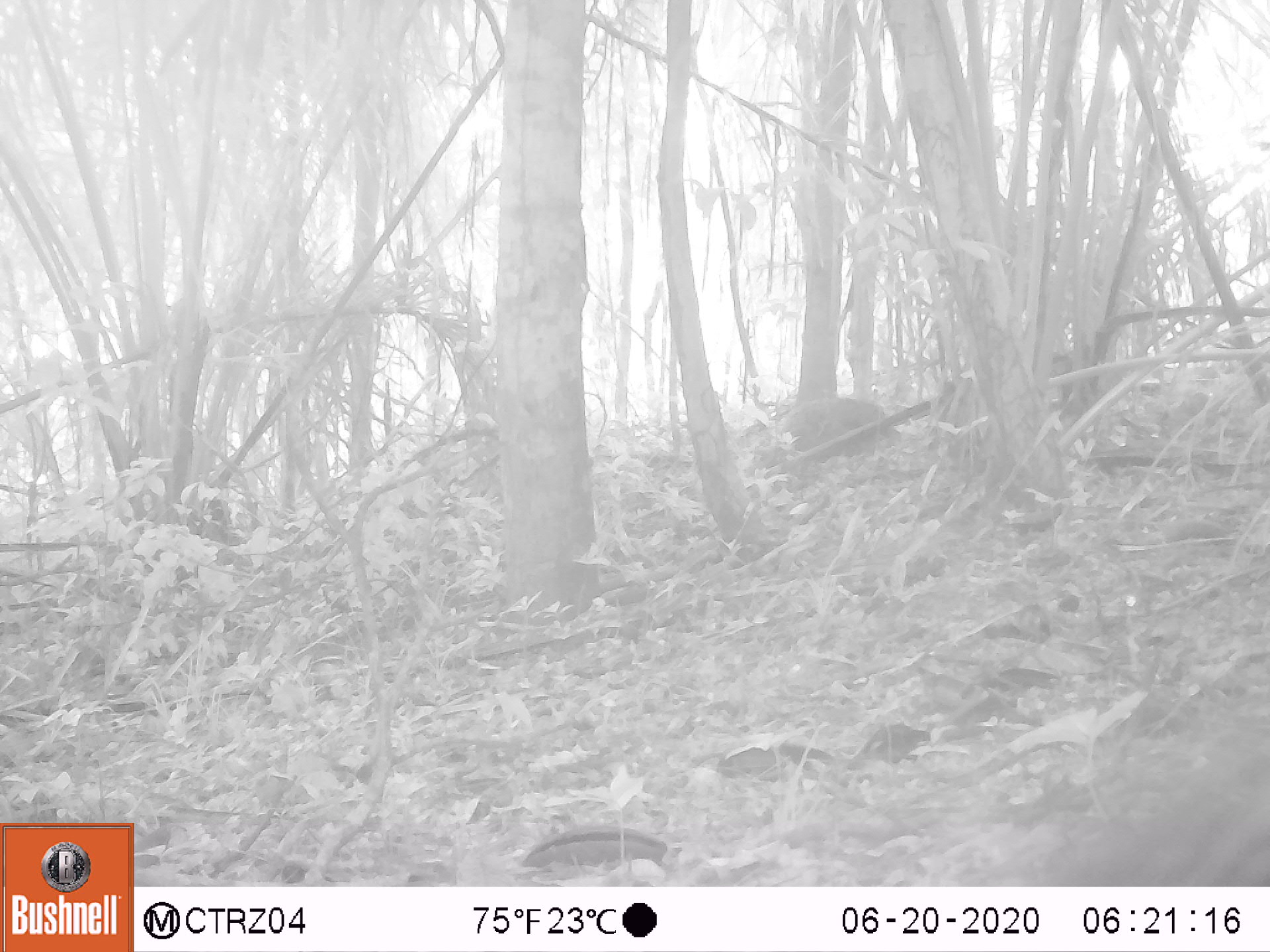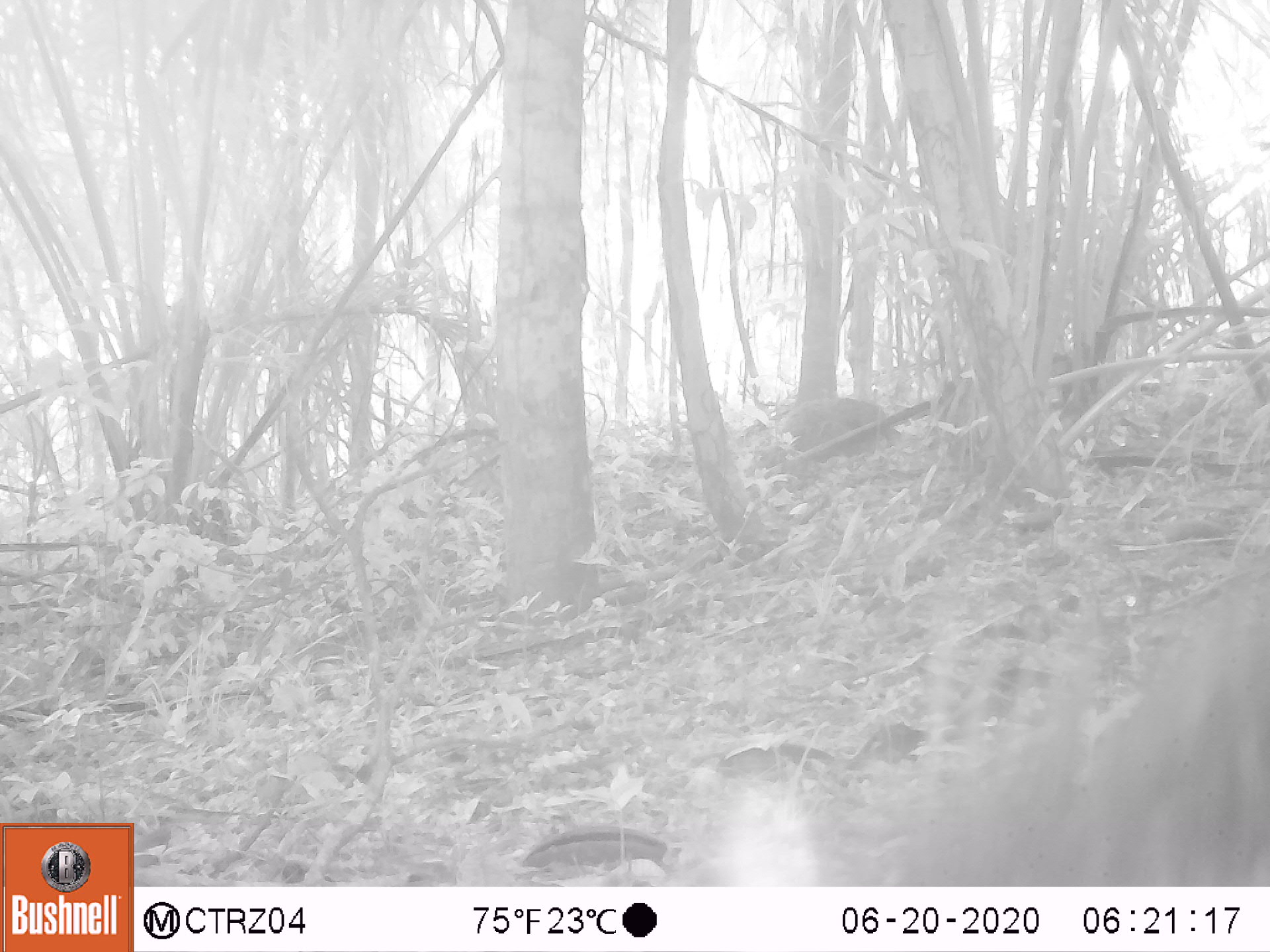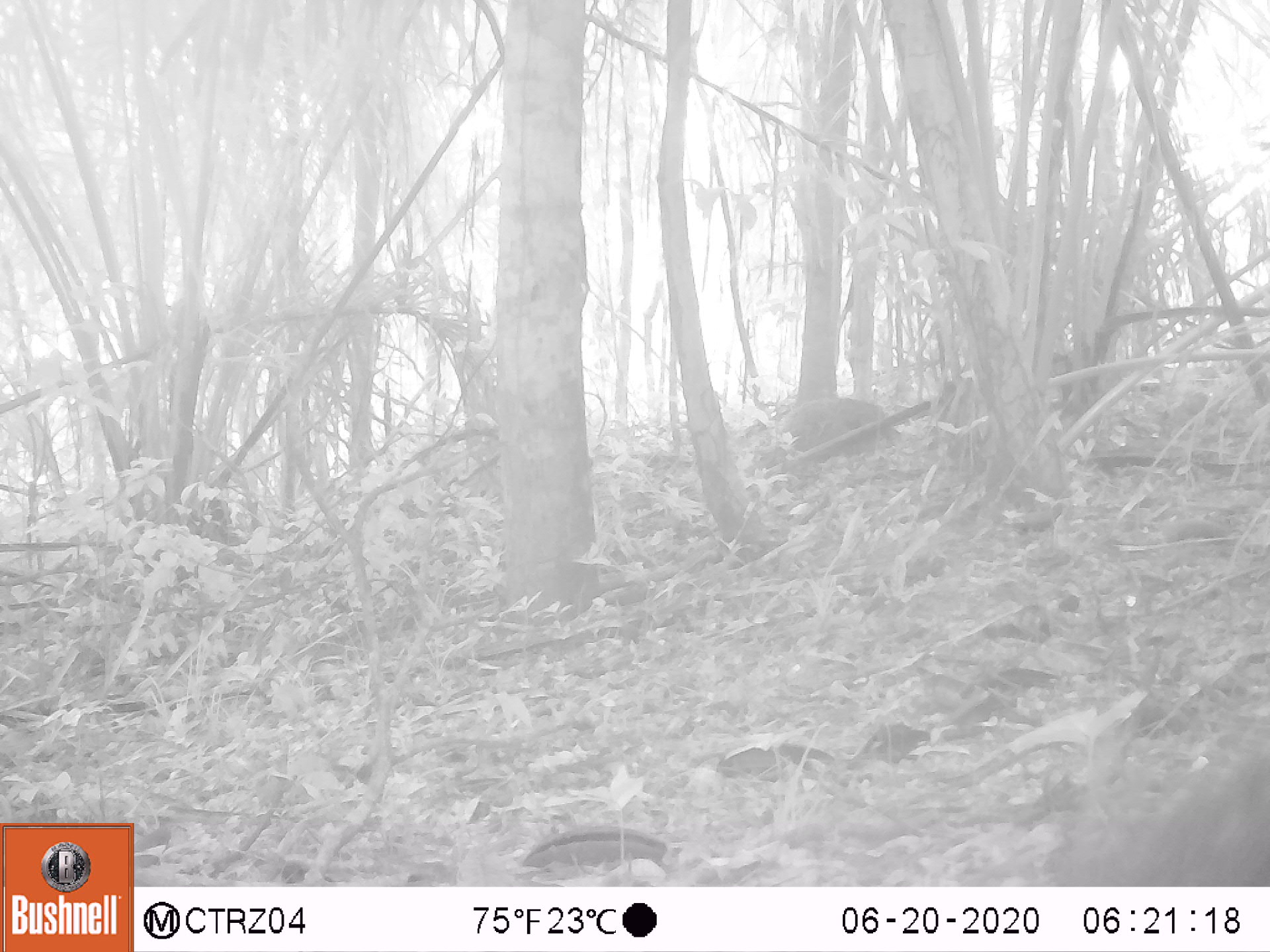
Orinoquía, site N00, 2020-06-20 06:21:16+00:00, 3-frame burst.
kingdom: Animalia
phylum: Chordata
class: Mammalia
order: Artiodactyla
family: Tayassuidae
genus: Pecari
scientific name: Pecari tajacu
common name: collared peccary